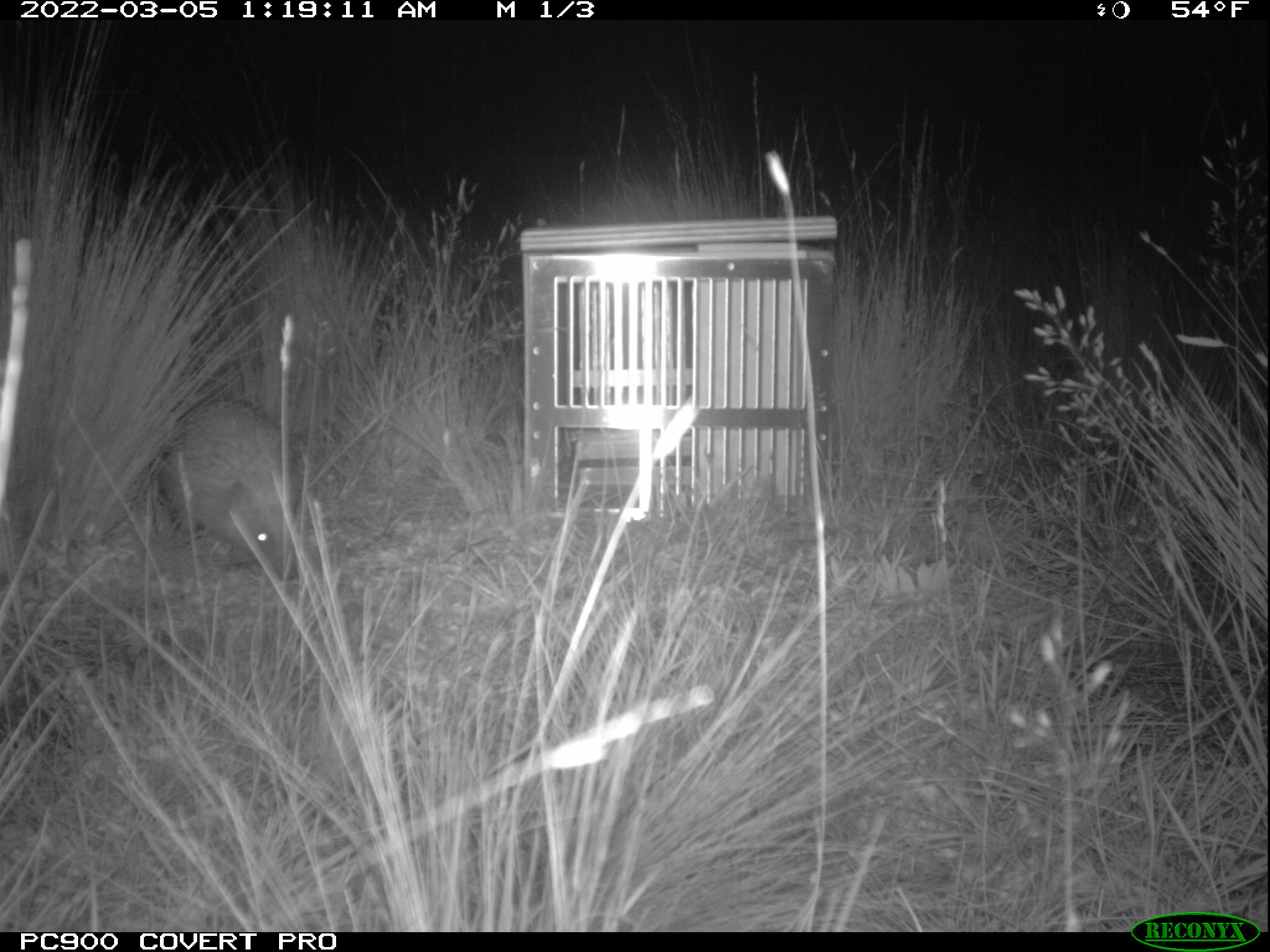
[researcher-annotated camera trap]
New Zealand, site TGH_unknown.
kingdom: Animalia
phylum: Chordata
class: Mammalia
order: Eulipotyphla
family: Erinaceidae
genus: Erinaceus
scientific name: Erinaceus europaeus europaeus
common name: european hedgehog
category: hedgehog